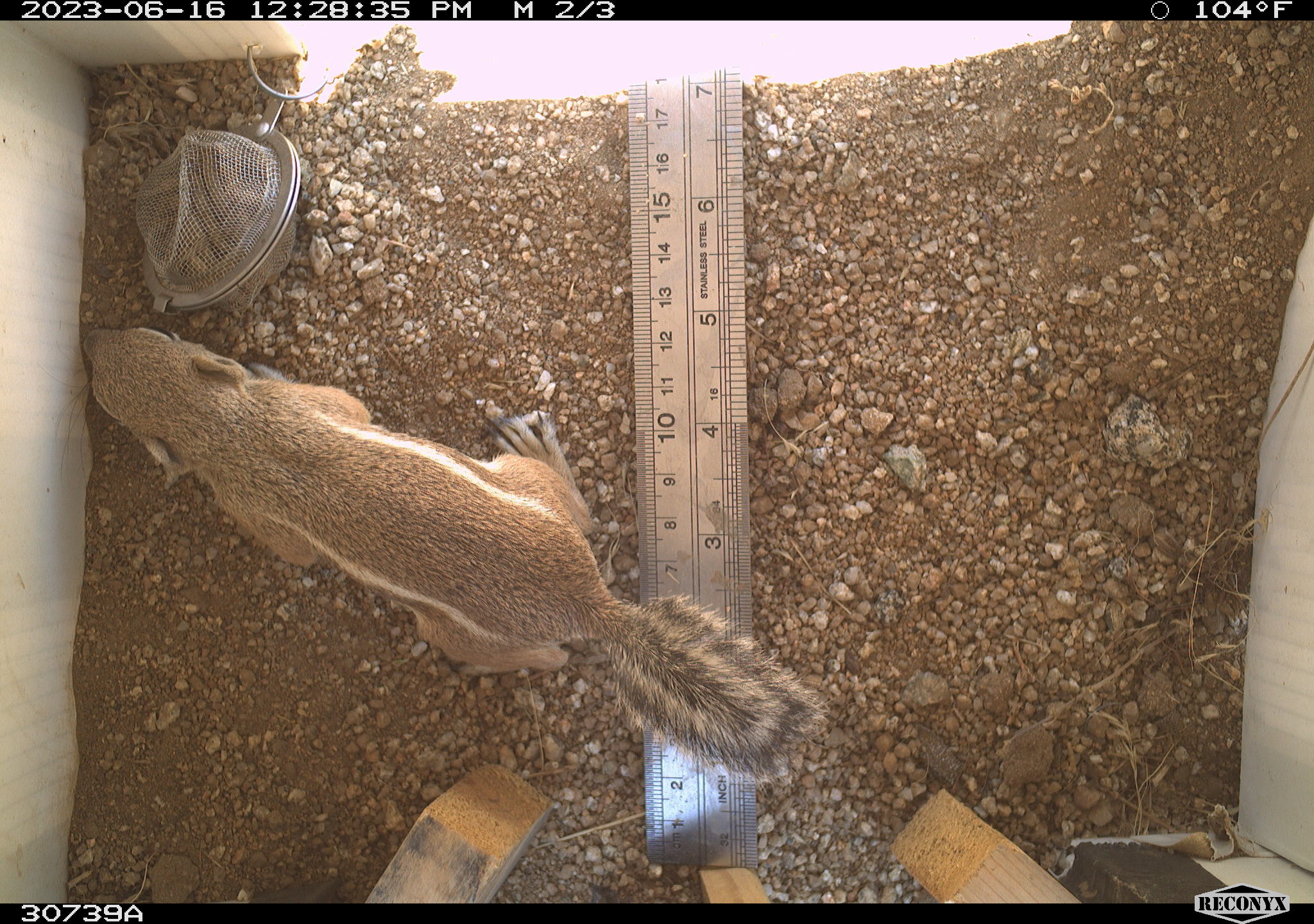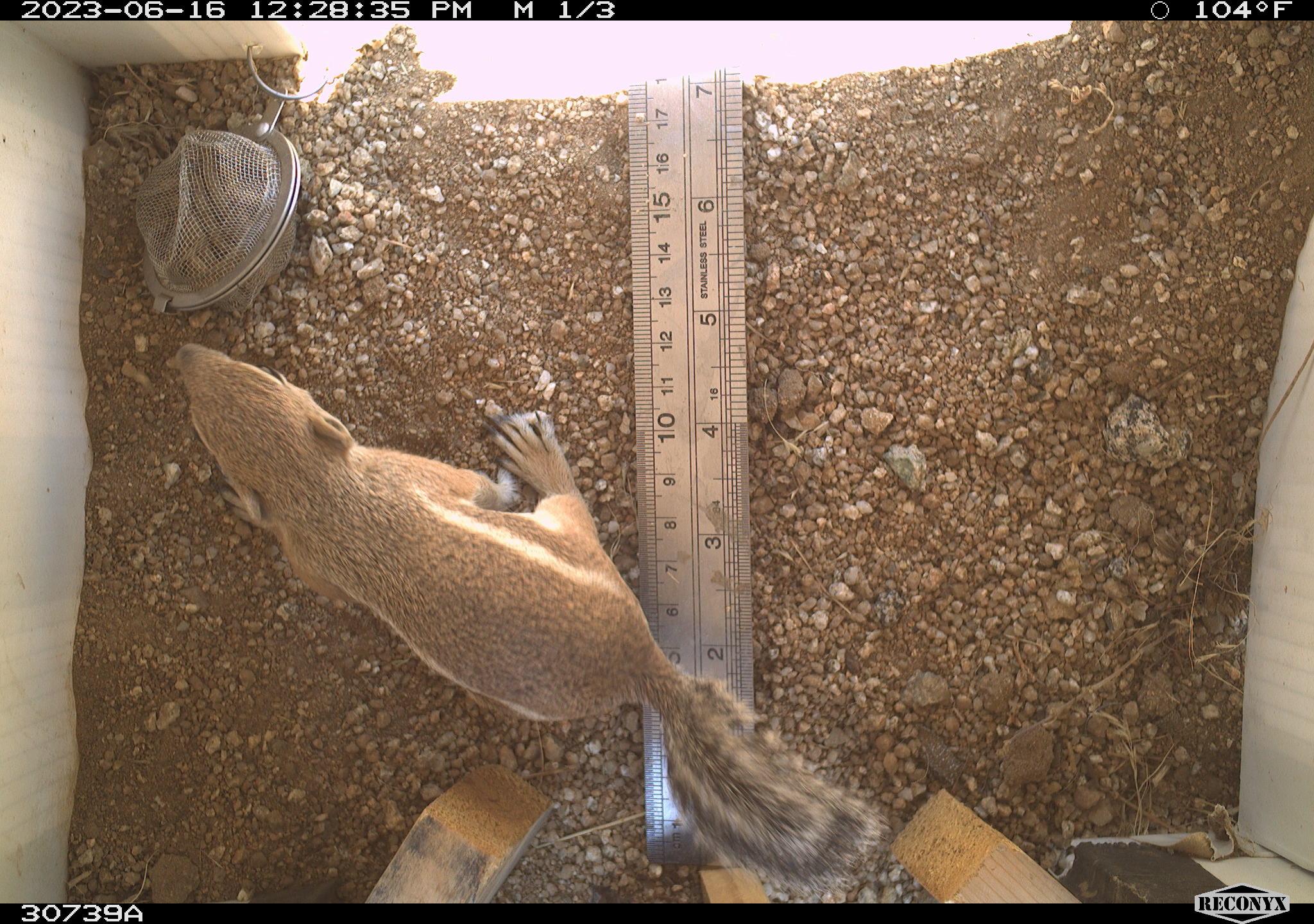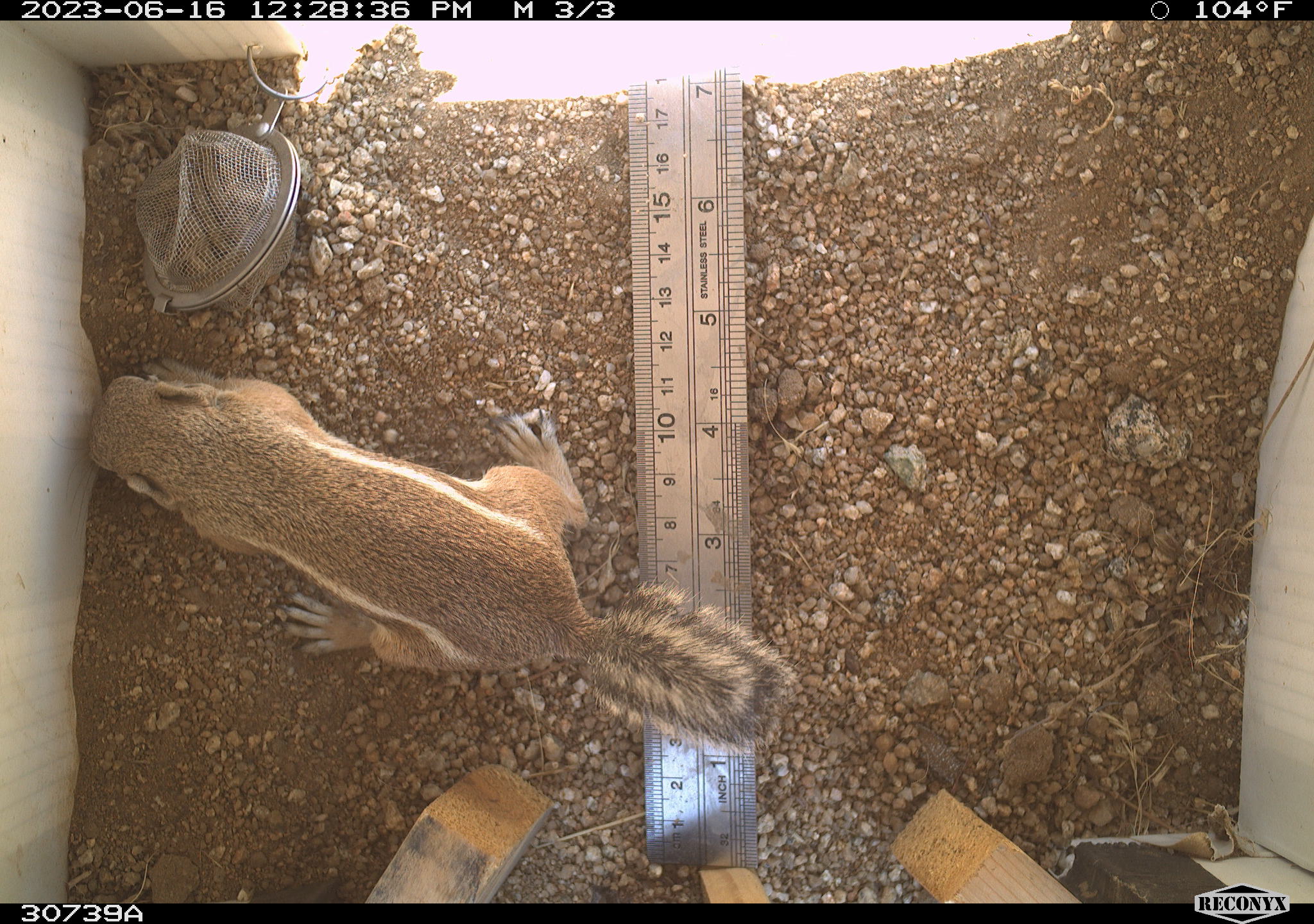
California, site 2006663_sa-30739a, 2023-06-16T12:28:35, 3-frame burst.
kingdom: Animalia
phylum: Chordata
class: Mammalia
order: Rodentia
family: Sciuridae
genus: Ammospermophilus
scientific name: Ammospermophilus leucurus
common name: white-tailed antelope squirrel